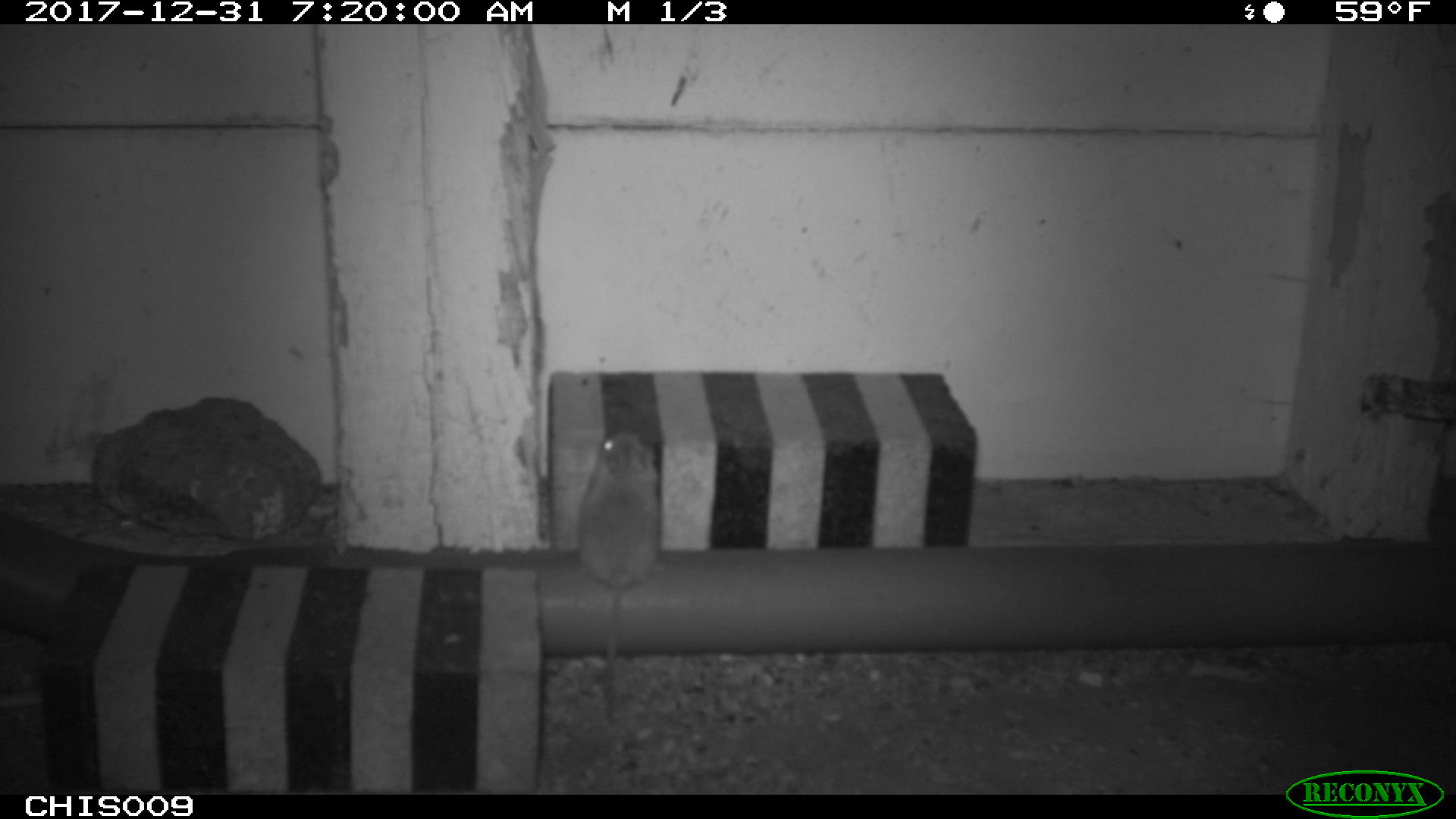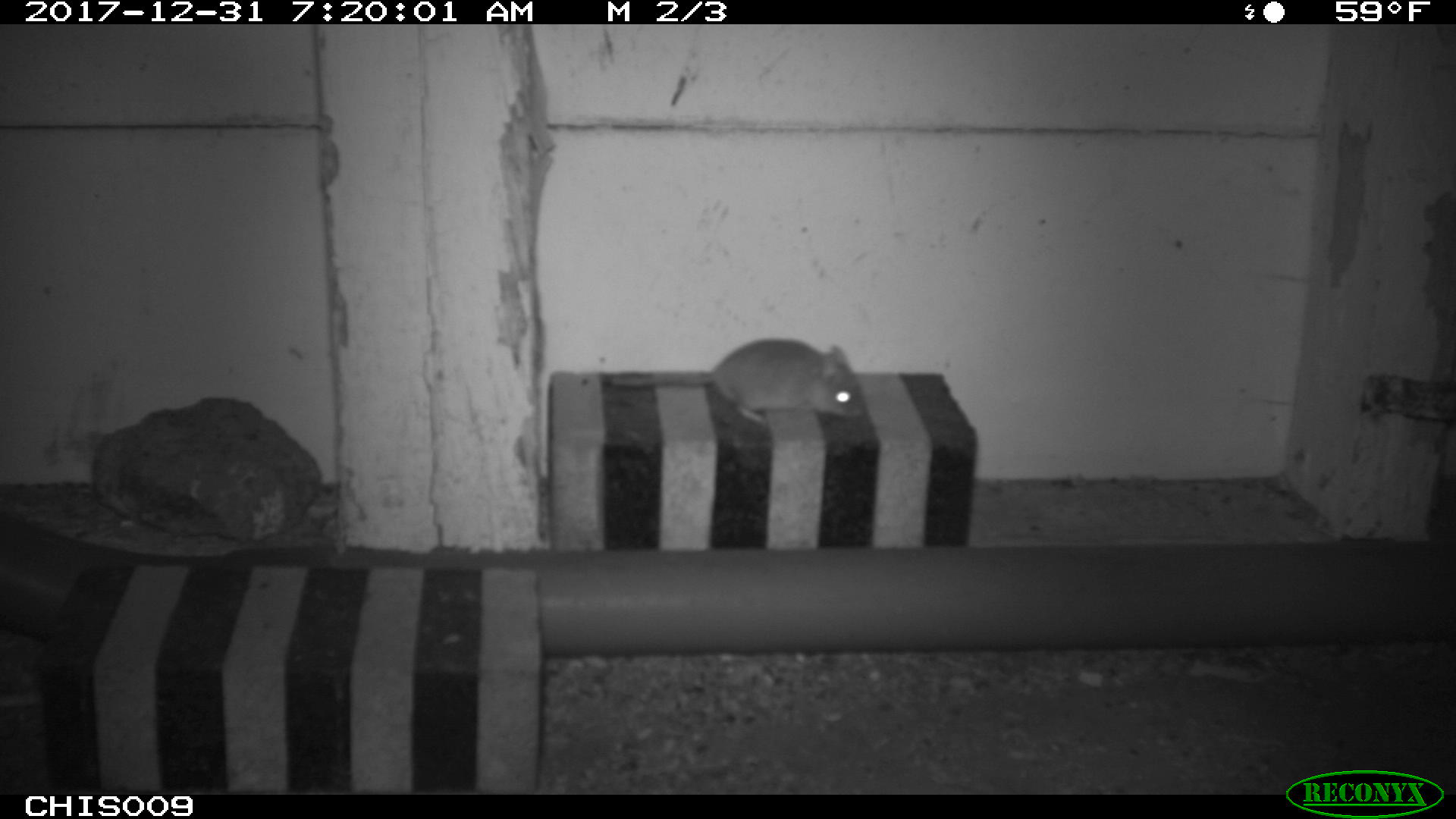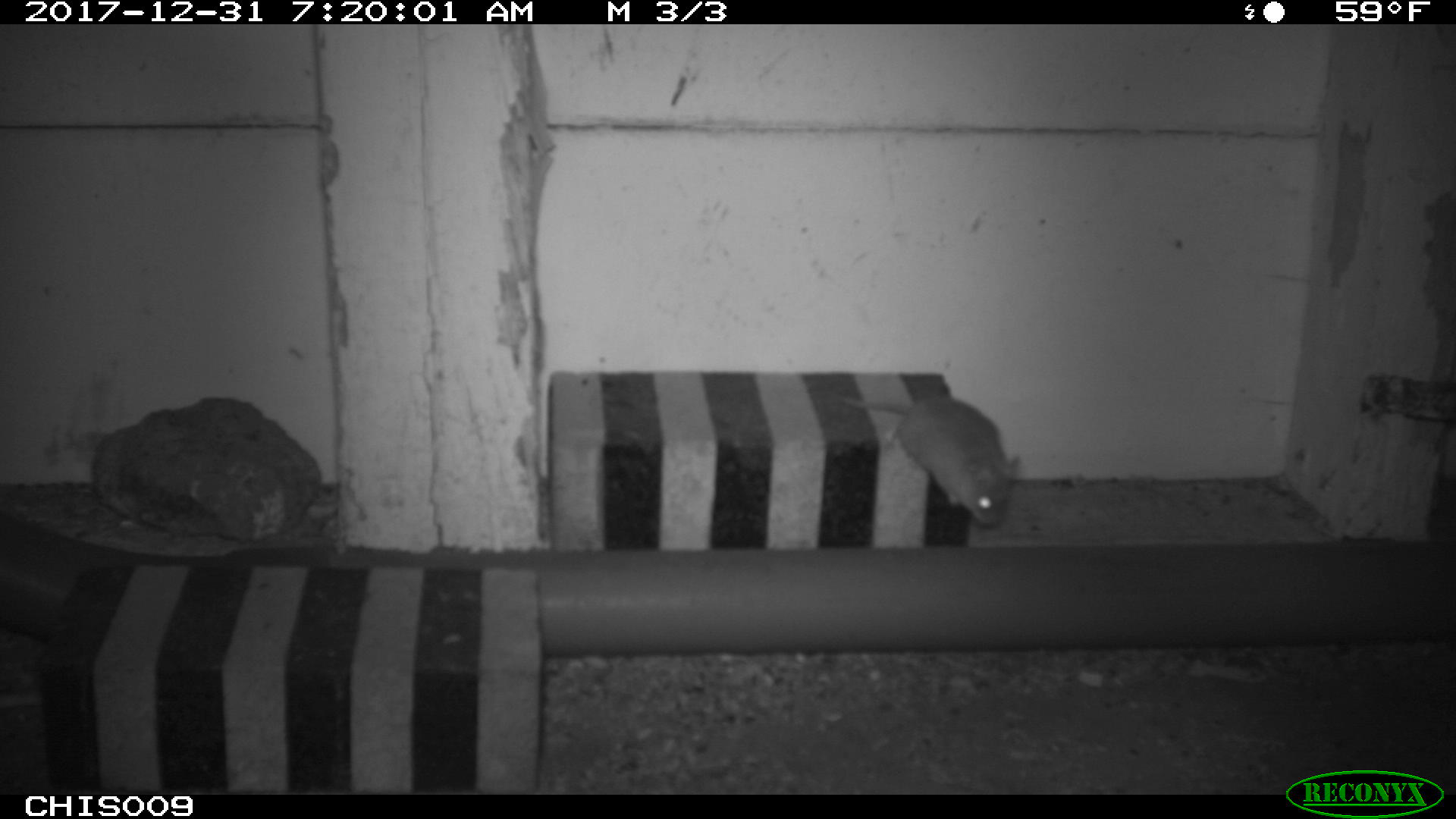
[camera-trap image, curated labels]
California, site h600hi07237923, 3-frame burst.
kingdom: Animalia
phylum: Chordata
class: Mammalia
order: Rodentia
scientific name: Rodentia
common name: rodent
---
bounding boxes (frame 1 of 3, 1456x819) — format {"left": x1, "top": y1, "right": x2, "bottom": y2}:
rodent: {"left": 577, "top": 431, "right": 658, "bottom": 722}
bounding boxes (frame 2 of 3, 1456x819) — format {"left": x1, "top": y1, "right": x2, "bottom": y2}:
rodent: {"left": 611, "top": 338, "right": 867, "bottom": 423}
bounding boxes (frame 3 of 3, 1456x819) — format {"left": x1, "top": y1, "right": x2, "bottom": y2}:
rodent: {"left": 838, "top": 396, "right": 1019, "bottom": 528}